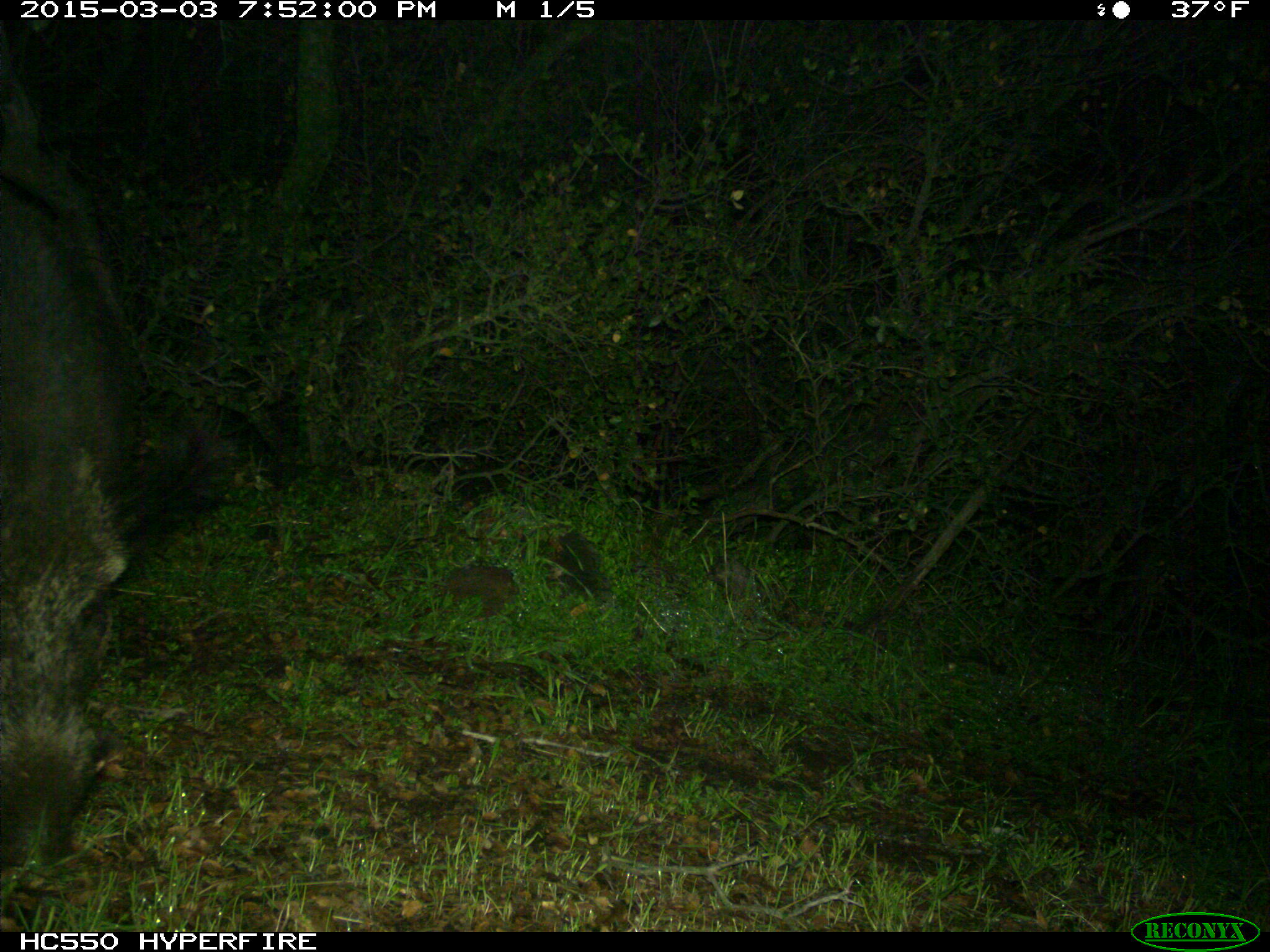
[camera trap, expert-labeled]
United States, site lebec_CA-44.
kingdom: Animalia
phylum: Chordata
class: Mammalia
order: Artiodactyla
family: Suidae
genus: Sus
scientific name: Sus scrofa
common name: wild boar